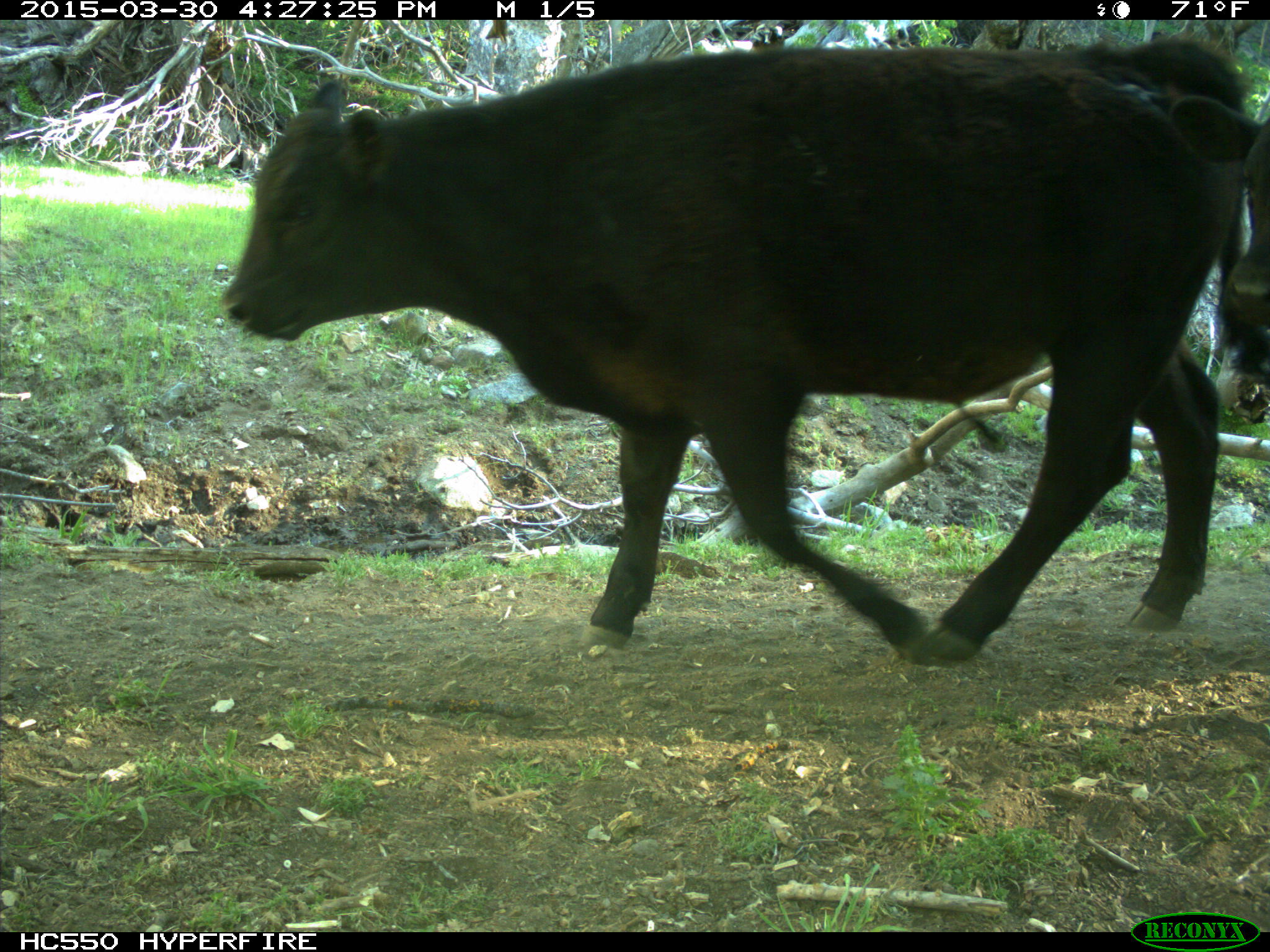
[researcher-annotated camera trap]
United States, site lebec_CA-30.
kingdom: Animalia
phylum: Chordata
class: Mammalia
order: Artiodactyla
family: Bovidae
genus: Bos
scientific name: Bos taurus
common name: domestic cow